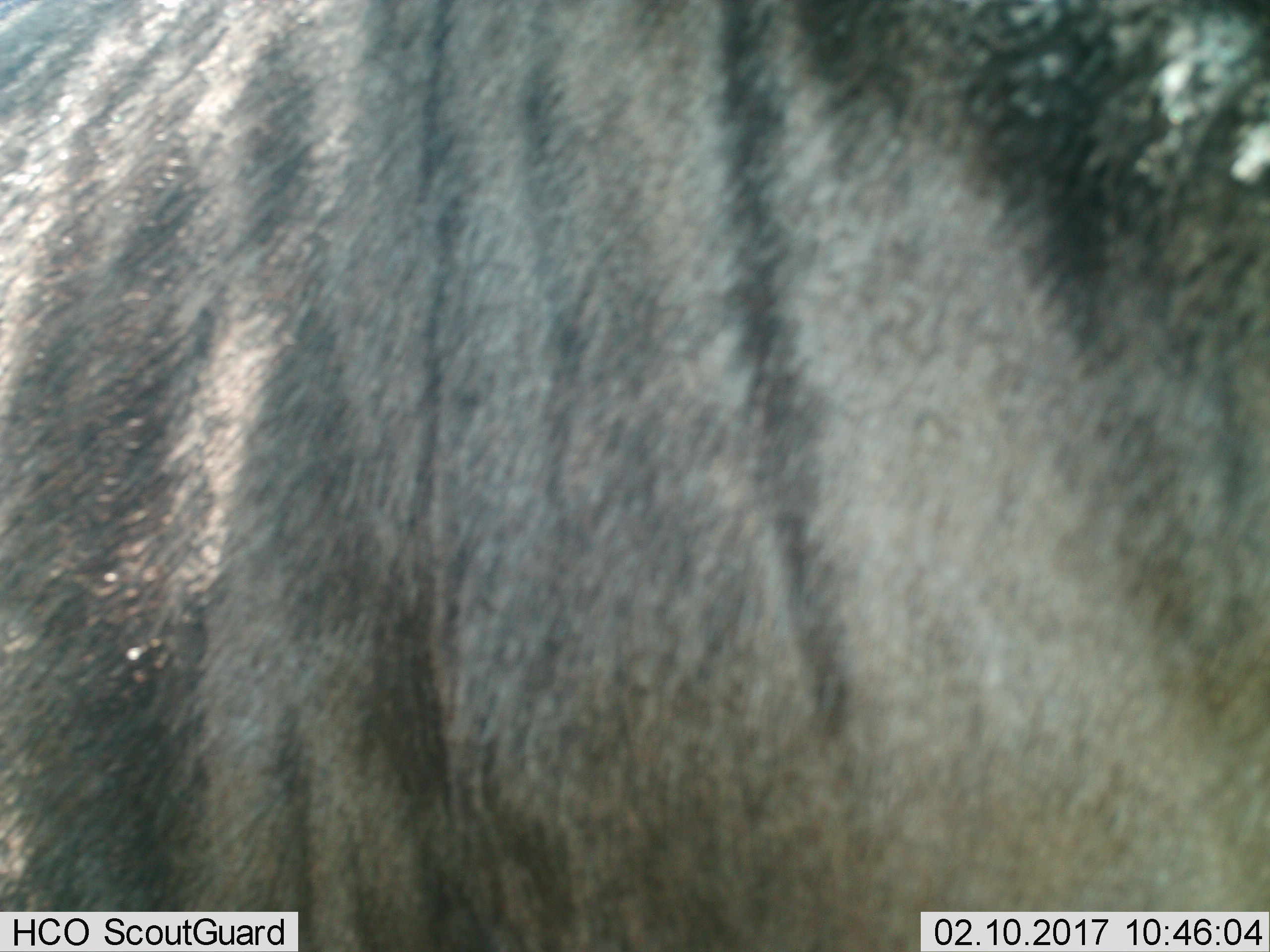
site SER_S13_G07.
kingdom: Animalia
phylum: Chordata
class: Mammalia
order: Artiodactyla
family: Bovidae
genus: Connochaetes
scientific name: Connochaetes taurinus taurinus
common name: blue wildebeest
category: wildebeestblue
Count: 1.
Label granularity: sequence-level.